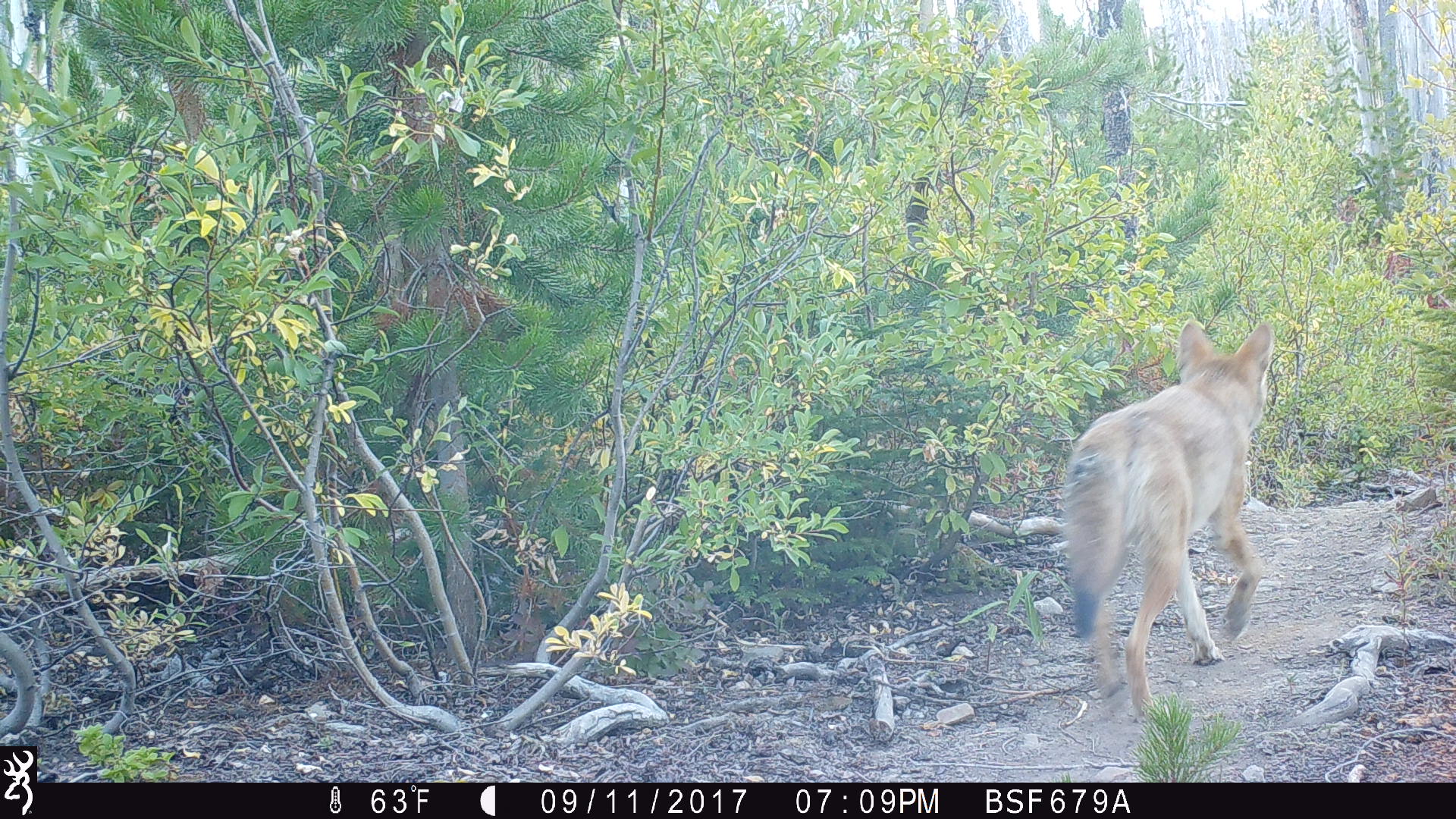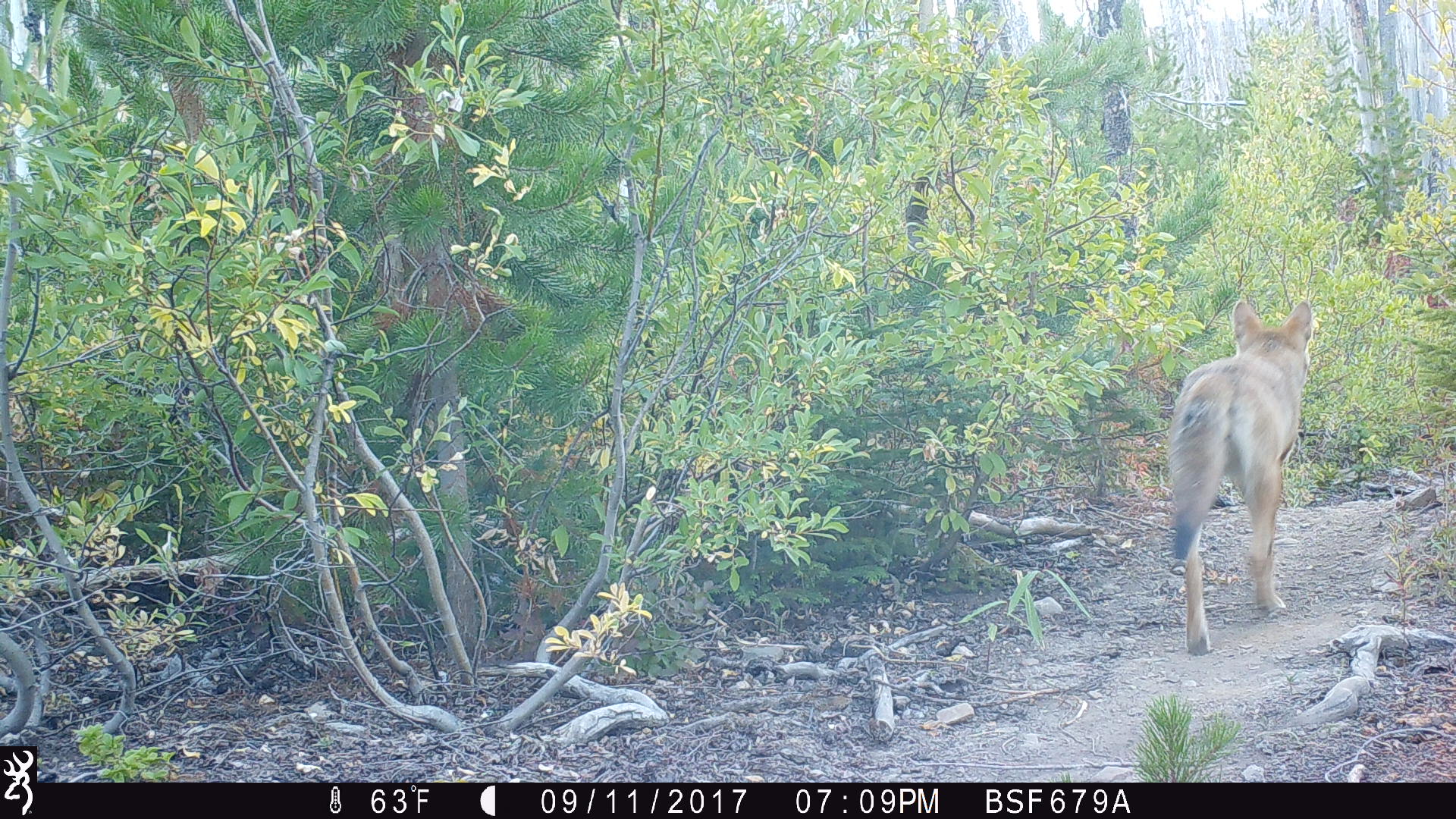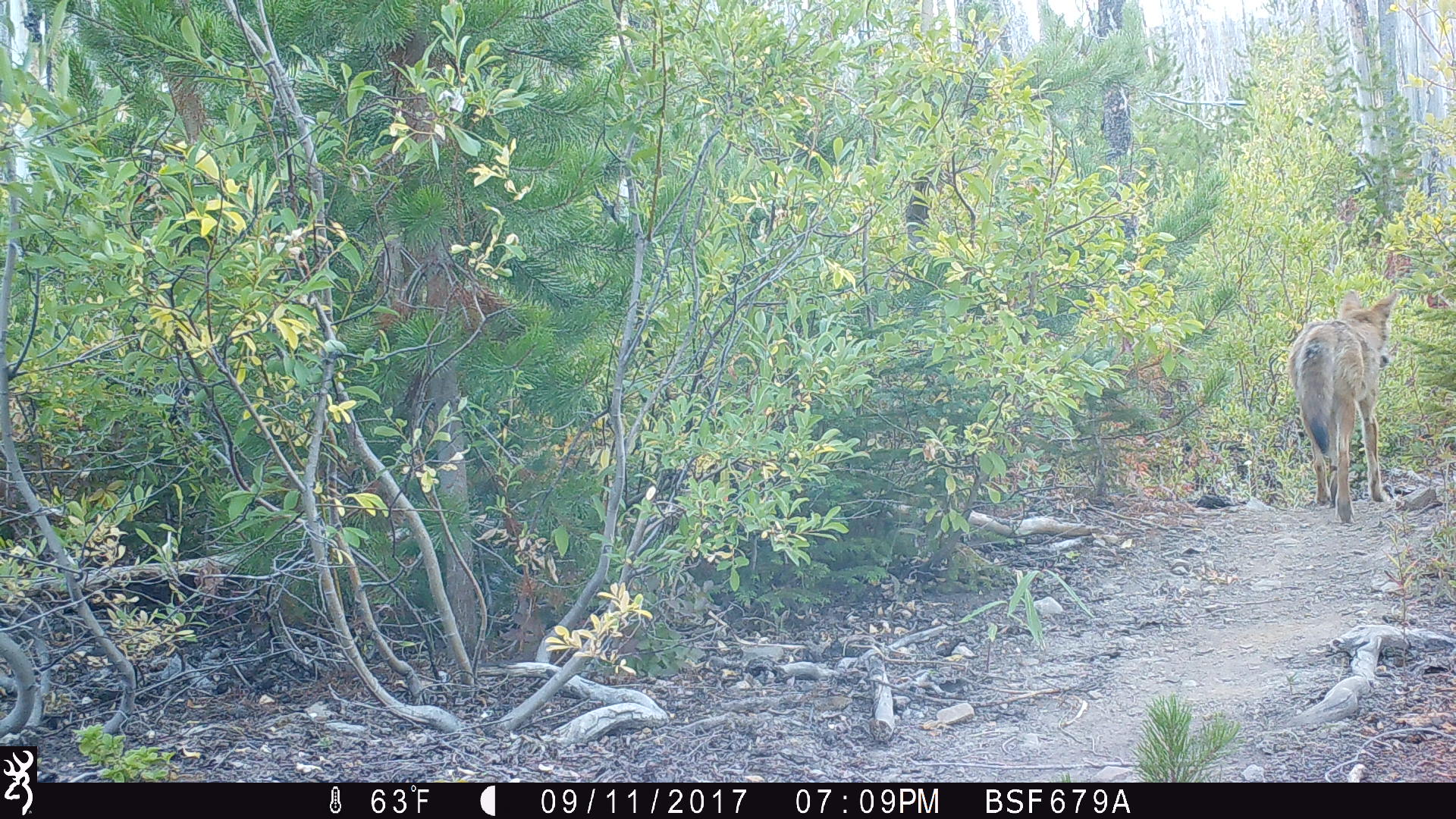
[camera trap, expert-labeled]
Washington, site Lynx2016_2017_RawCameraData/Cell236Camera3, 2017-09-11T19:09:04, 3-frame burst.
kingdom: Animalia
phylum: Chordata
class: Mammalia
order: Carnivora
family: Canidae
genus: Canis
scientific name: Canis latrans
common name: coyote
Canis latrans (coyote). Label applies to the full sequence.